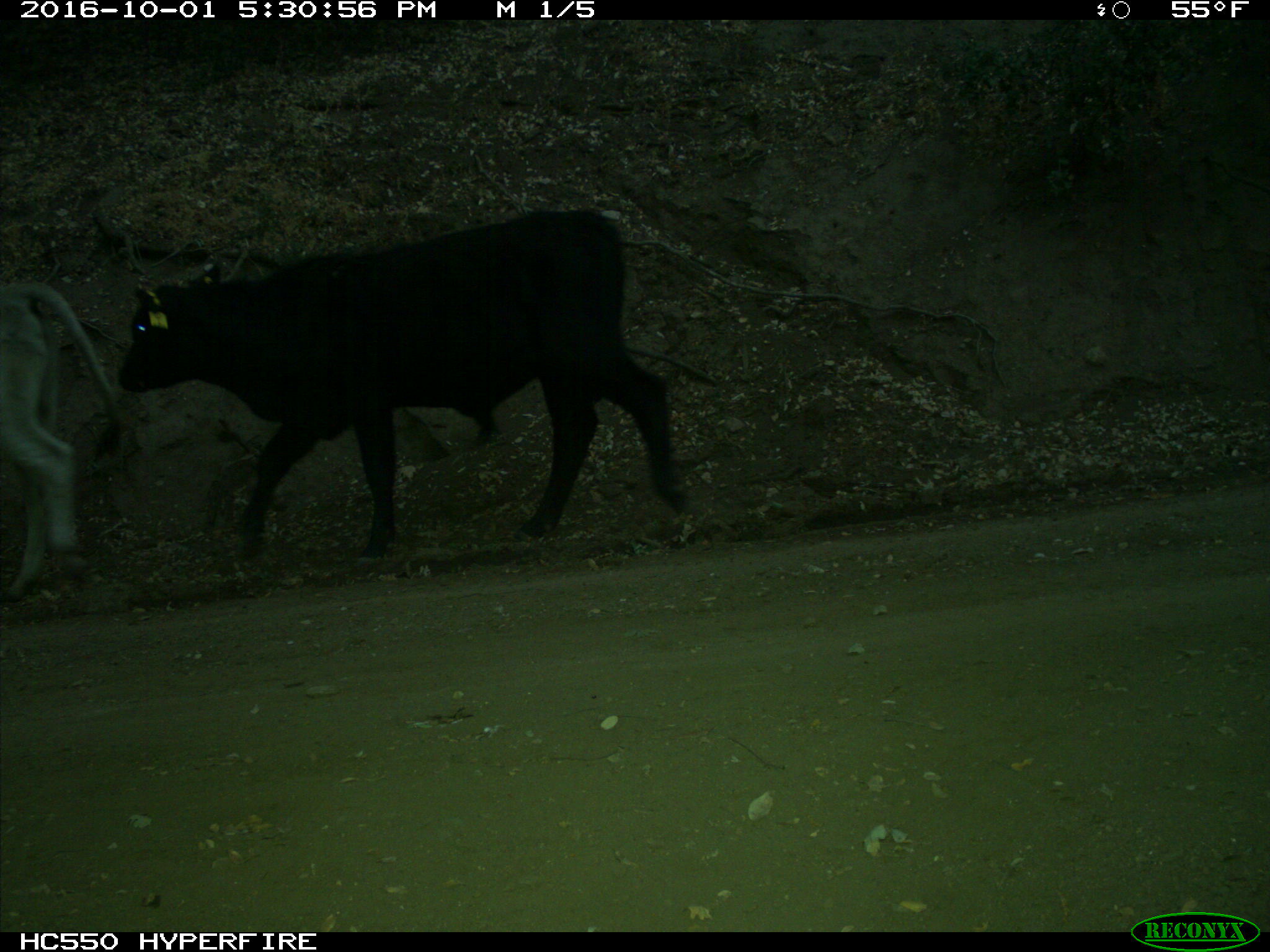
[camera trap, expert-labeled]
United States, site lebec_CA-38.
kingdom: Animalia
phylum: Chordata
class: Mammalia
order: Artiodactyla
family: Bovidae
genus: Bos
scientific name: Bos taurus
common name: domestic cow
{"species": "Bos taurus (domestic cow)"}